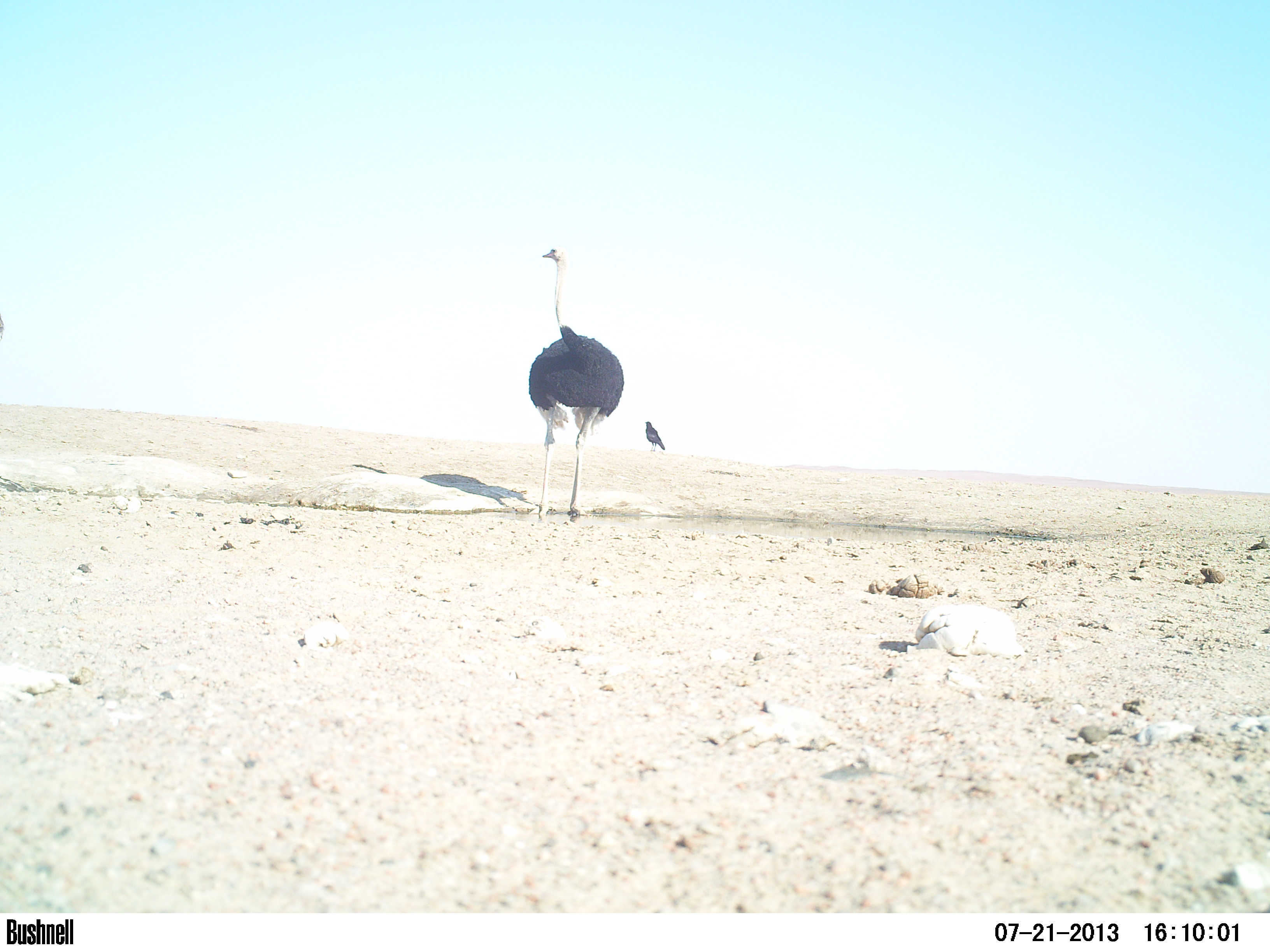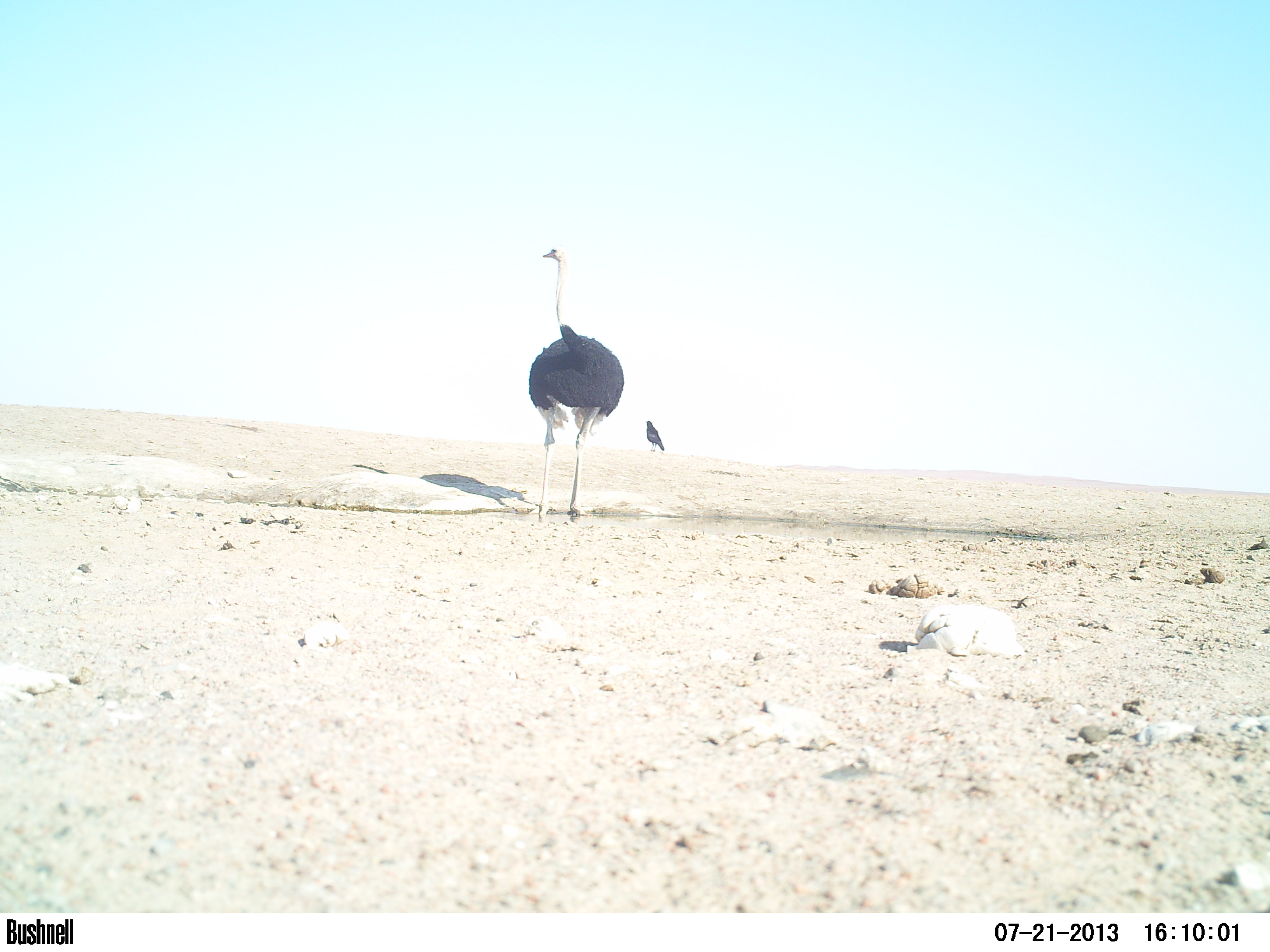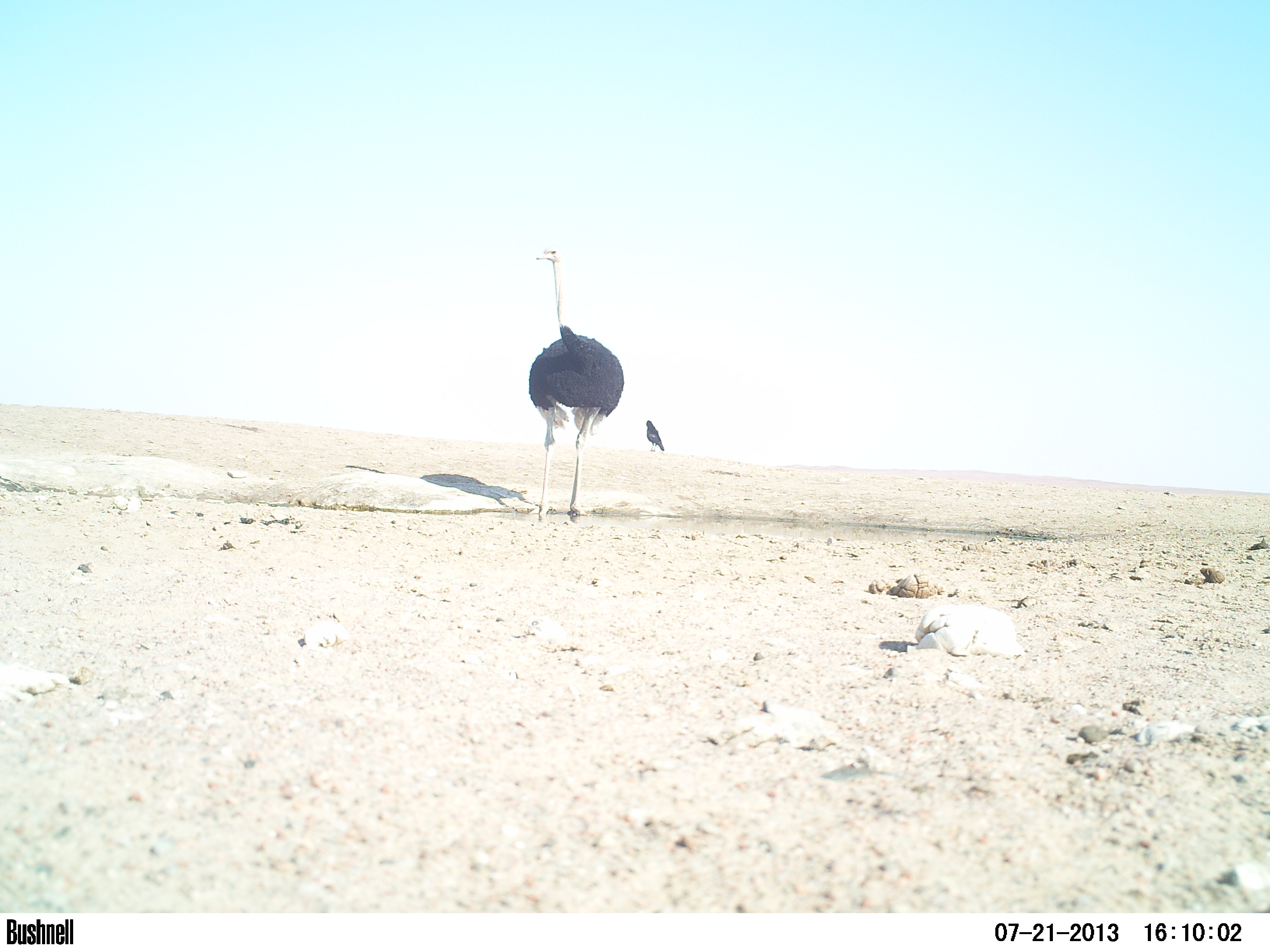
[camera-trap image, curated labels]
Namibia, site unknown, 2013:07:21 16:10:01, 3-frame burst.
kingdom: Animalia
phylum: Chordata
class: Aves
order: Struthioniformes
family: Struthionidae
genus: Struthio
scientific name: Struthio camelus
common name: common ostrich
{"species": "Struthio camelus (common ostrich)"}